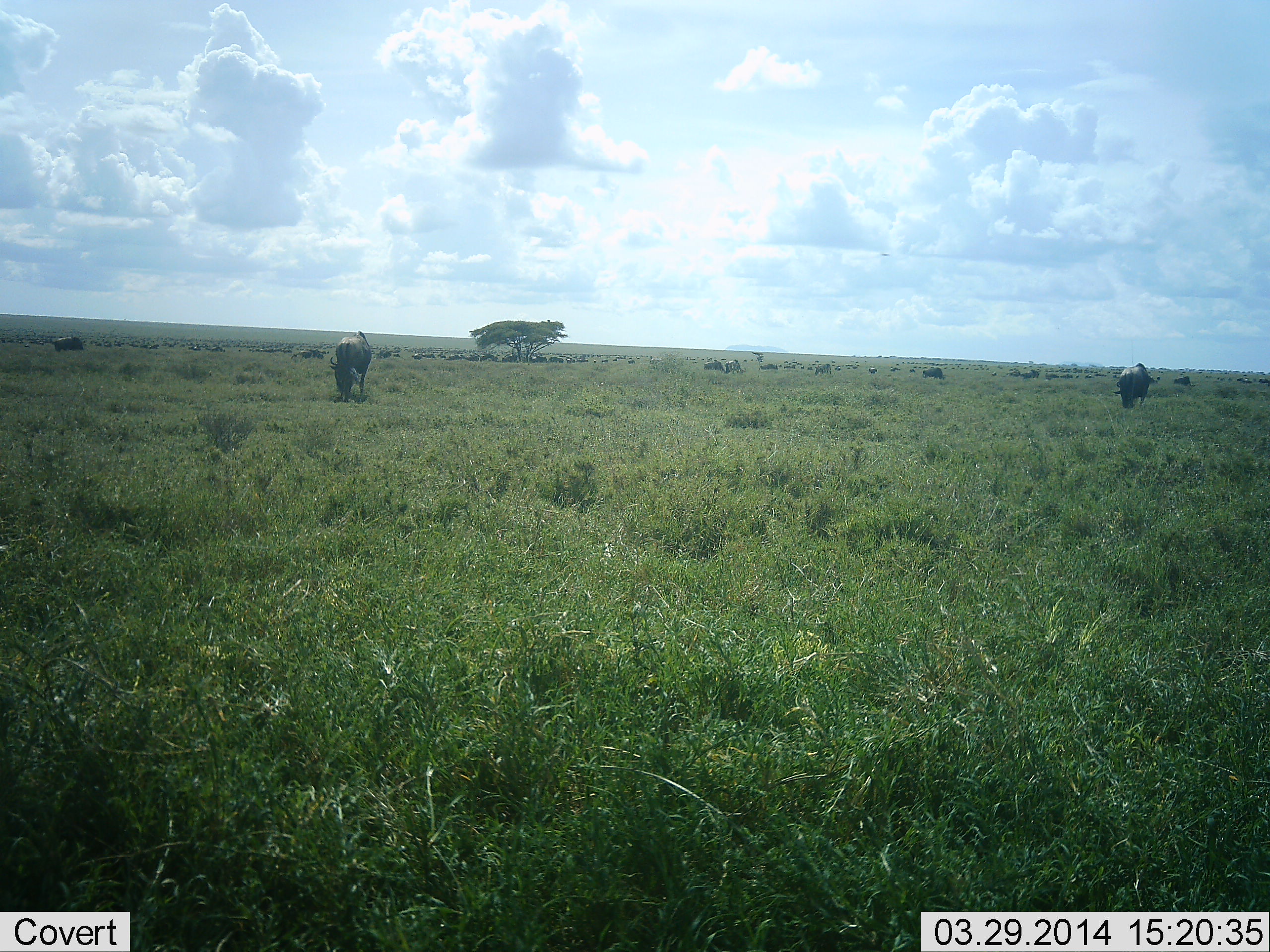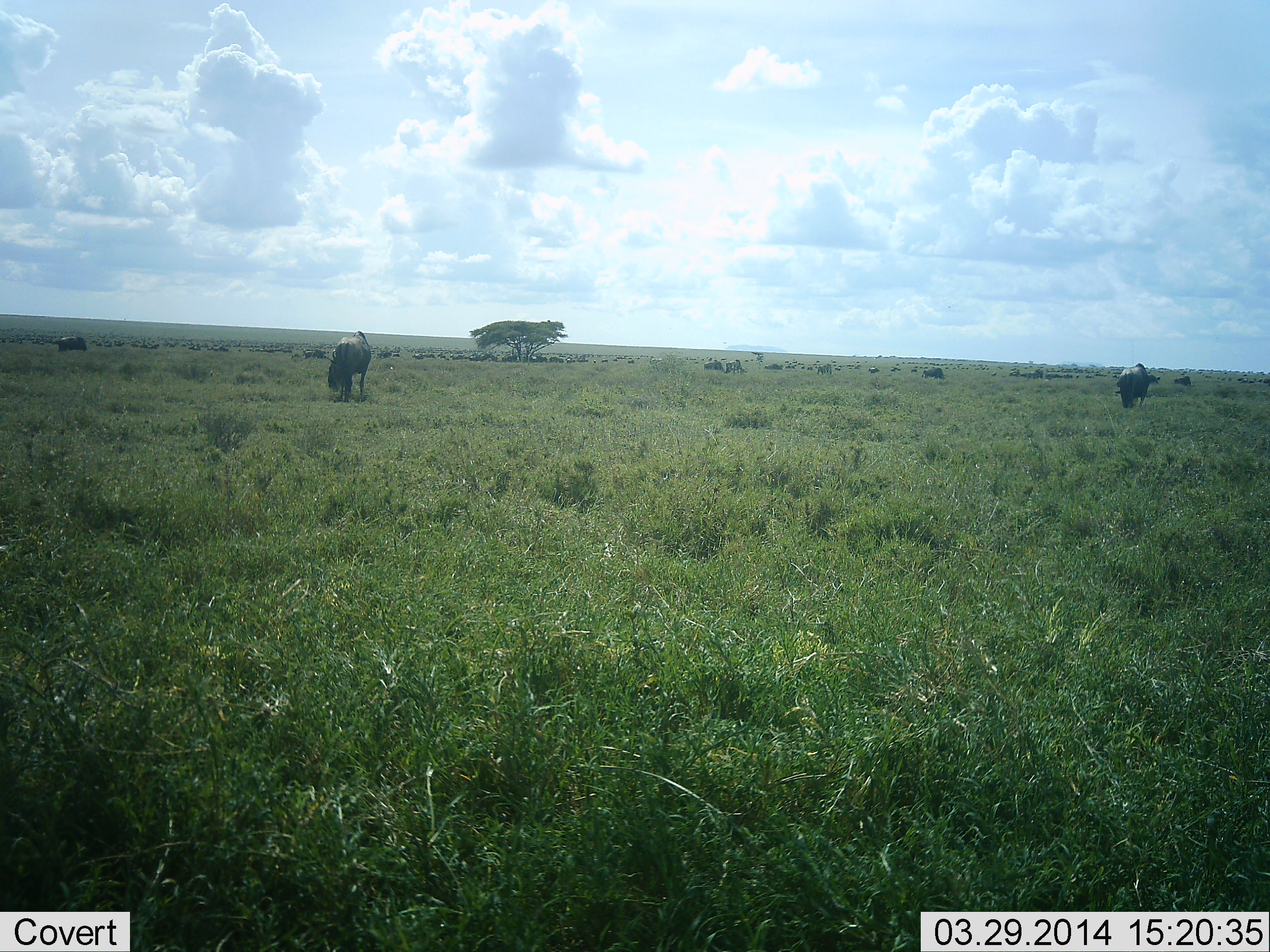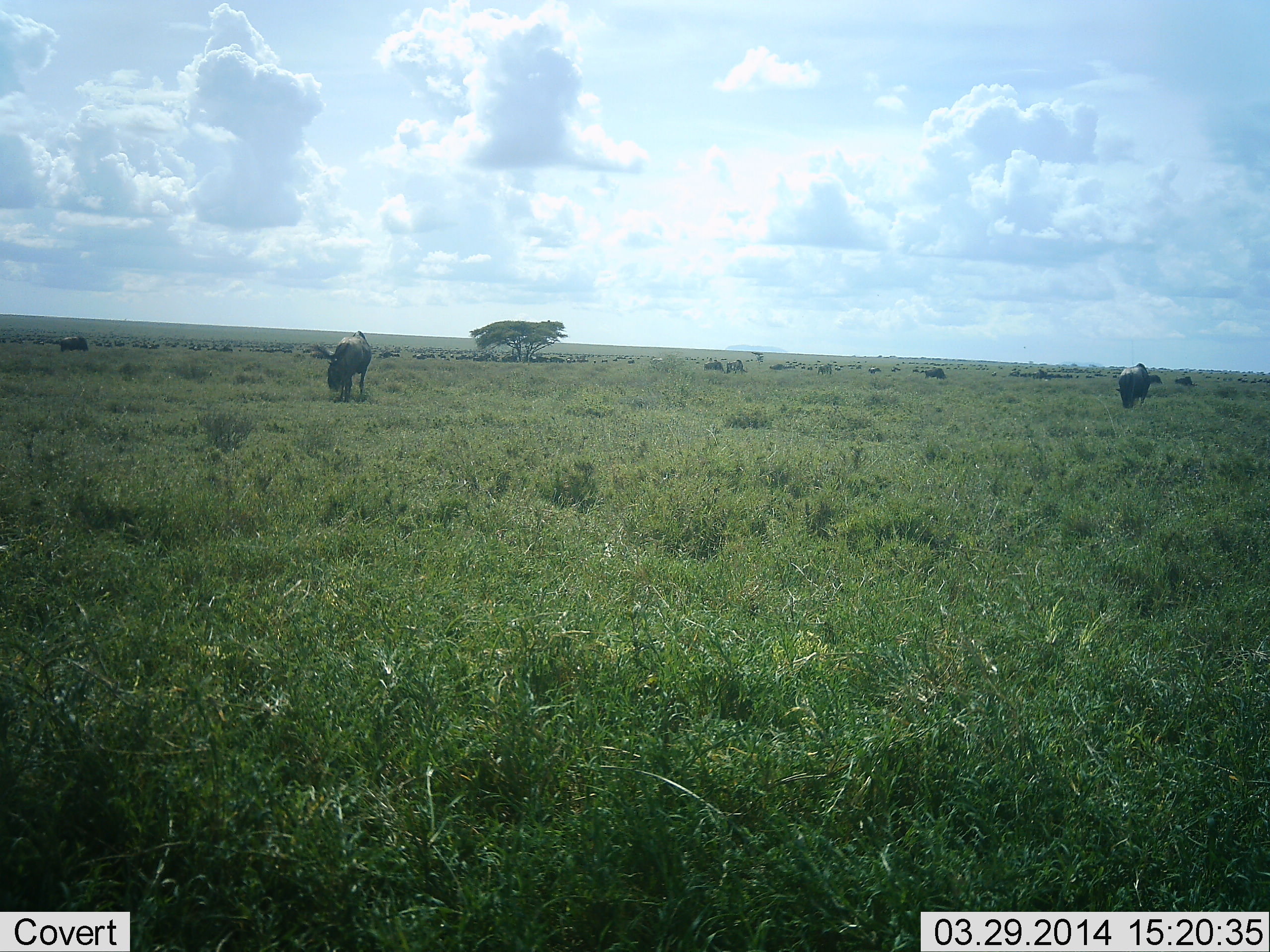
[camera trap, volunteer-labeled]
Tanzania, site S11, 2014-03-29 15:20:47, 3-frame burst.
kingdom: Animalia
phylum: Chordata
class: Mammalia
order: Artiodactyla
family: Bovidae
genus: Connochaetes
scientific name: Connochaetes taurinus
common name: blue wildebeest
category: wildebeest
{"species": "wildebeest (blue wildebeest) (Connochaetes taurinus)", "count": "11-50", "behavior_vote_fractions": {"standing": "30%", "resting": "10%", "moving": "30%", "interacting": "0%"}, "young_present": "0%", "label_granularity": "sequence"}